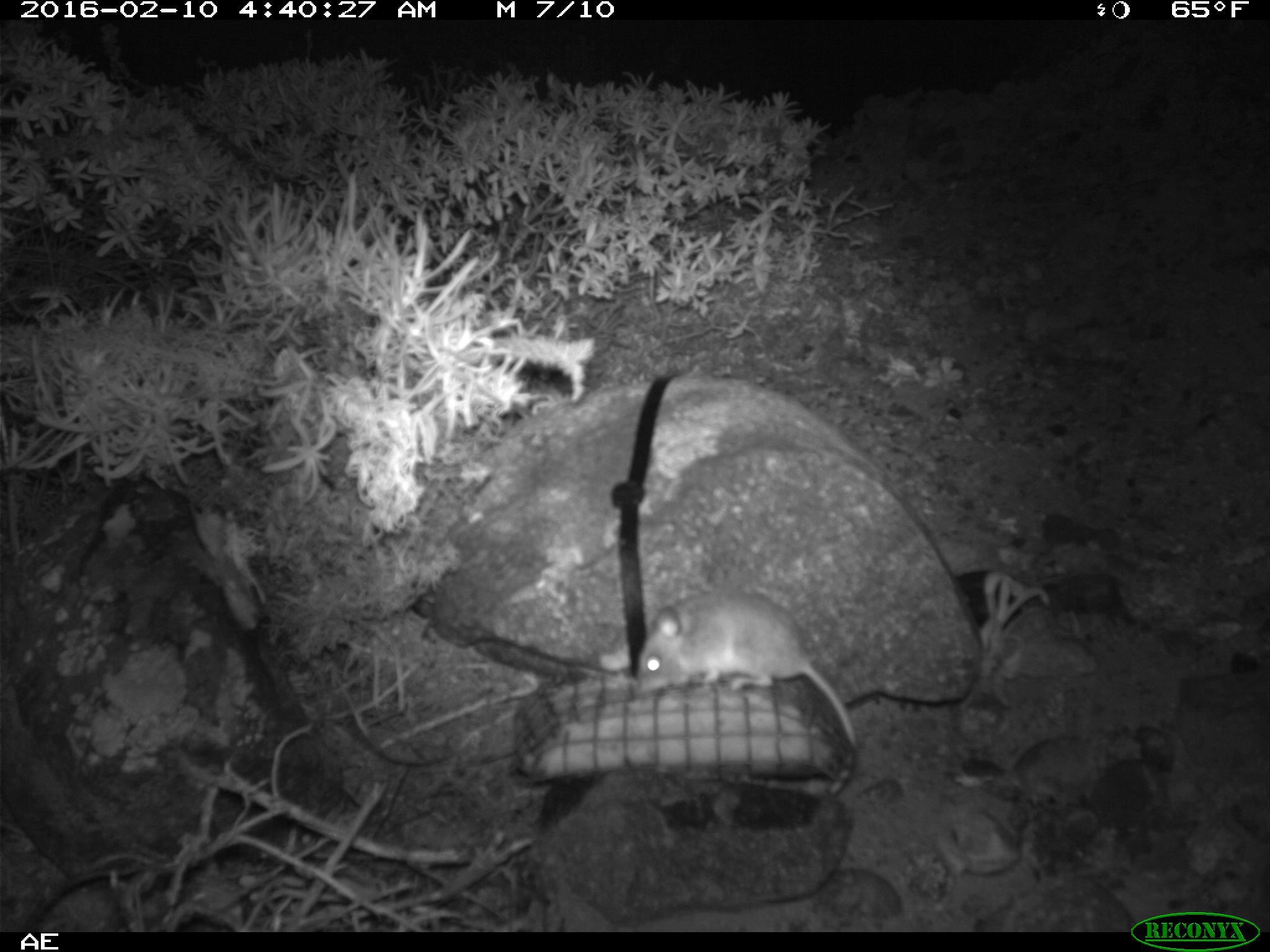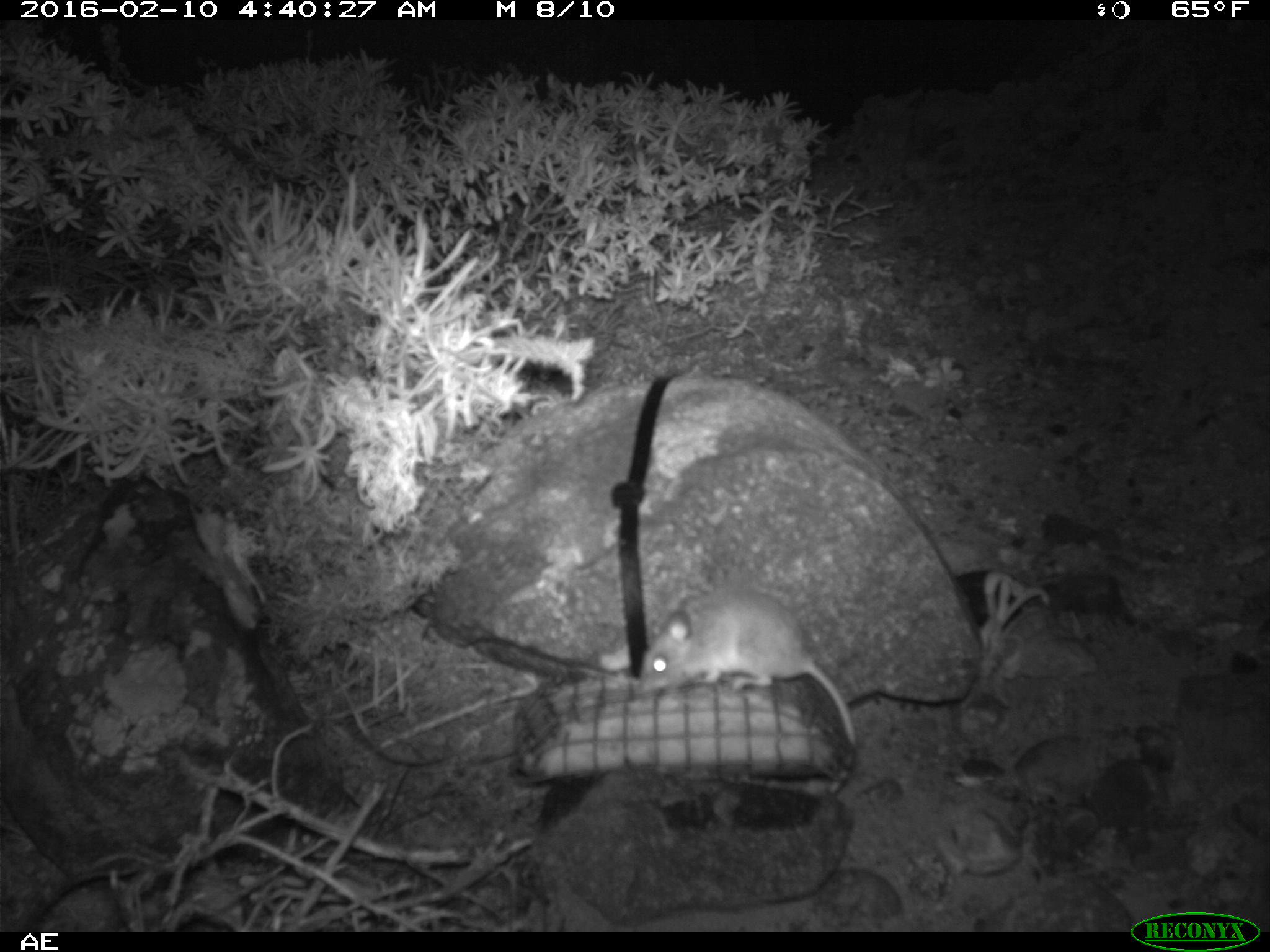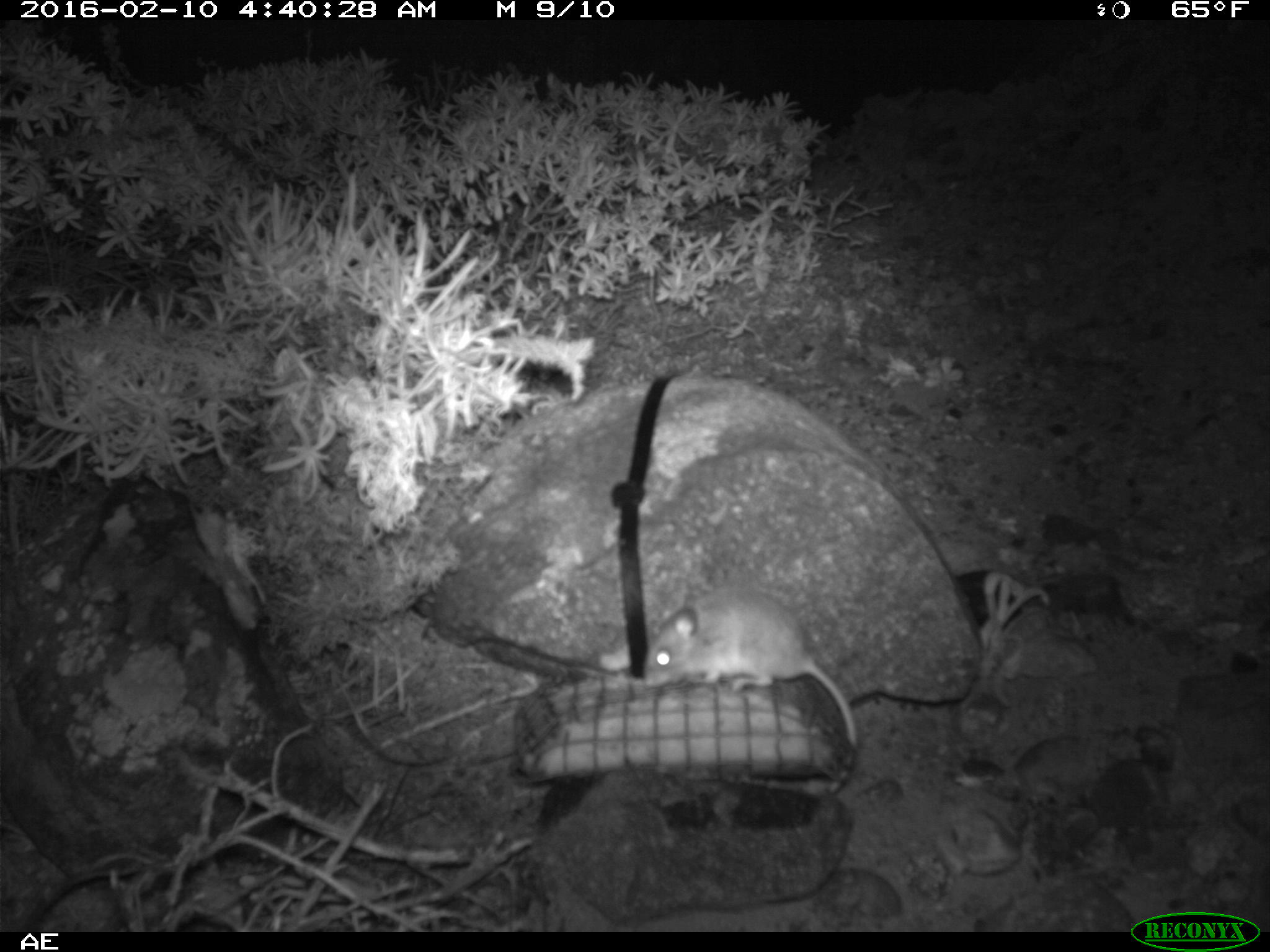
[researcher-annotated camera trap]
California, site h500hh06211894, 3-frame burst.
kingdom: Animalia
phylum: Chordata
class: Mammalia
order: Rodentia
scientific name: Rodentia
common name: rodent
Rodent (Rodentia).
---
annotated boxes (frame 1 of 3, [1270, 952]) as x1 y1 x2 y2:
rodent: 637 588 859 795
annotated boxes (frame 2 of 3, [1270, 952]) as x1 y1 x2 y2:
rodent: 642 588 857 794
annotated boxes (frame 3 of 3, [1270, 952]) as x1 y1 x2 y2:
rodent: 642 583 858 792